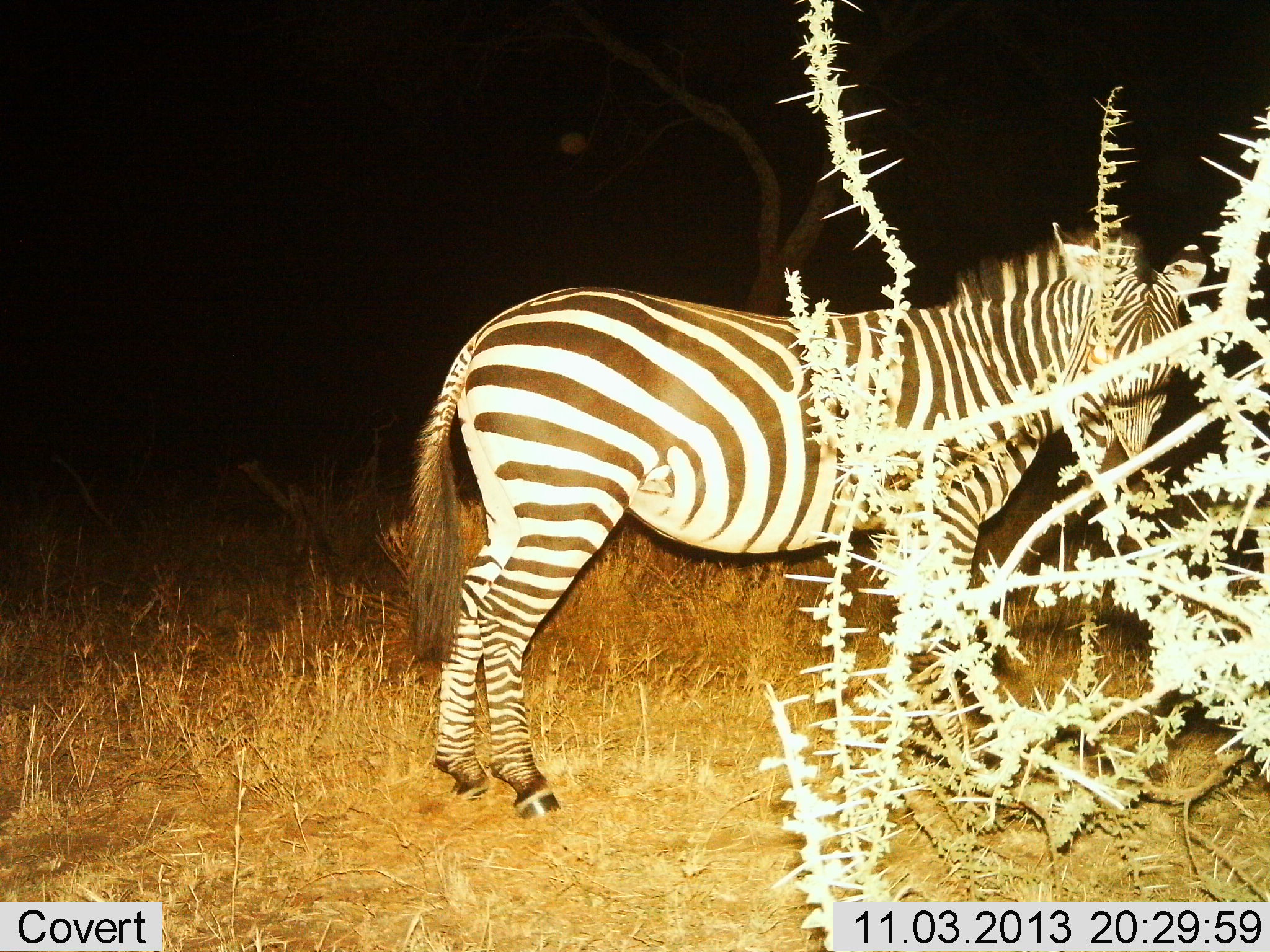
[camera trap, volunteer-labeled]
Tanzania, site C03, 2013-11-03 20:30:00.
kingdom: Animalia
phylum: Chordata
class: Mammalia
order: Perissodactyla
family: Equidae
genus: Equus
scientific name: Equus quagga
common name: plains zebra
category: zebra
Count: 1.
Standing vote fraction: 100%.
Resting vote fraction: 0%.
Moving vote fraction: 0%.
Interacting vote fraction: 0%.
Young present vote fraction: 0%.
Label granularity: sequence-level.